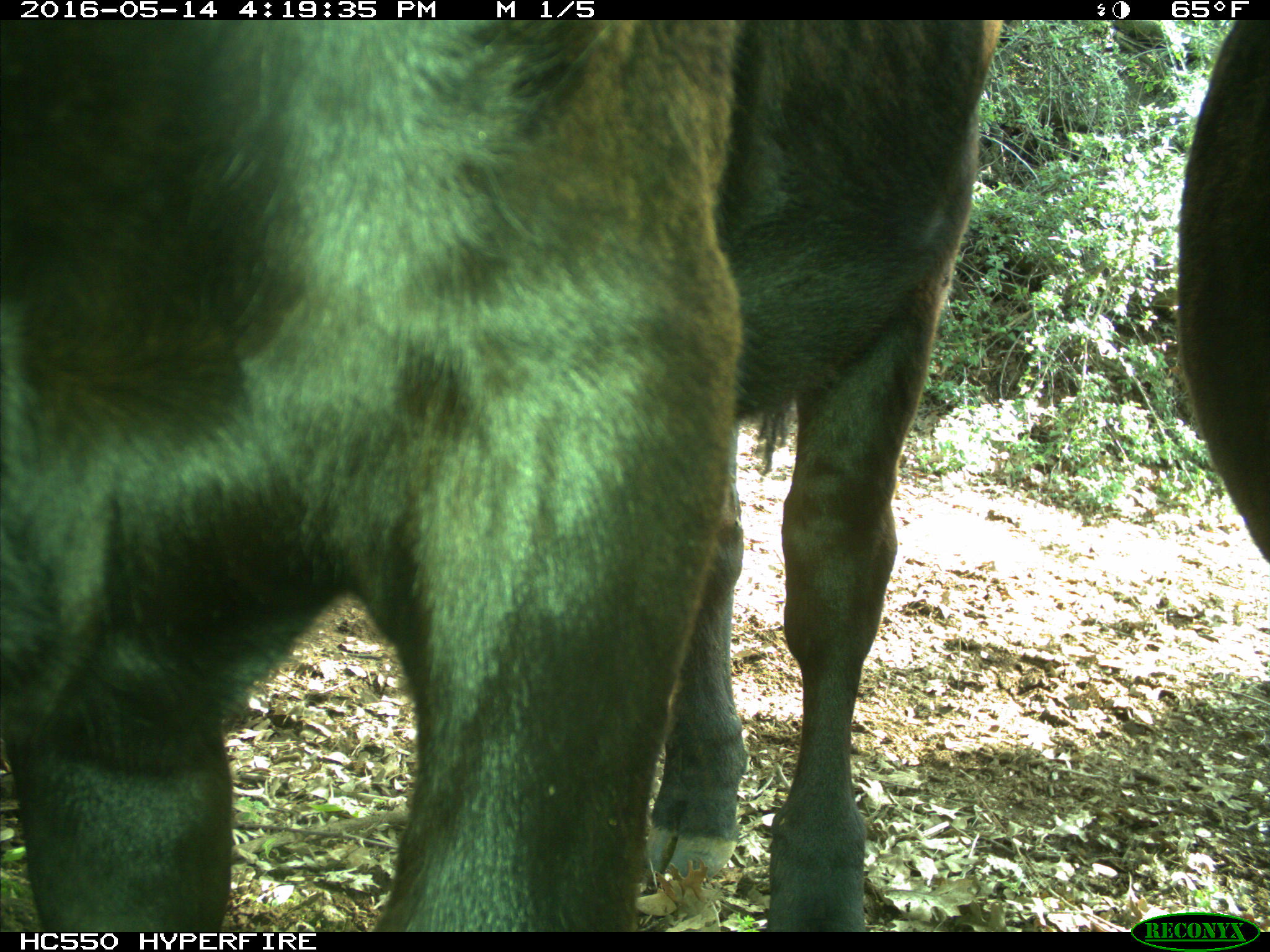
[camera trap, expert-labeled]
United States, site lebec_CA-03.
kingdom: Animalia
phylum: Chordata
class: Mammalia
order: Artiodactyla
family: Bovidae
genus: Bos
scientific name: Bos taurus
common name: domestic cow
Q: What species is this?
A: Bos taurus (domestic cow).